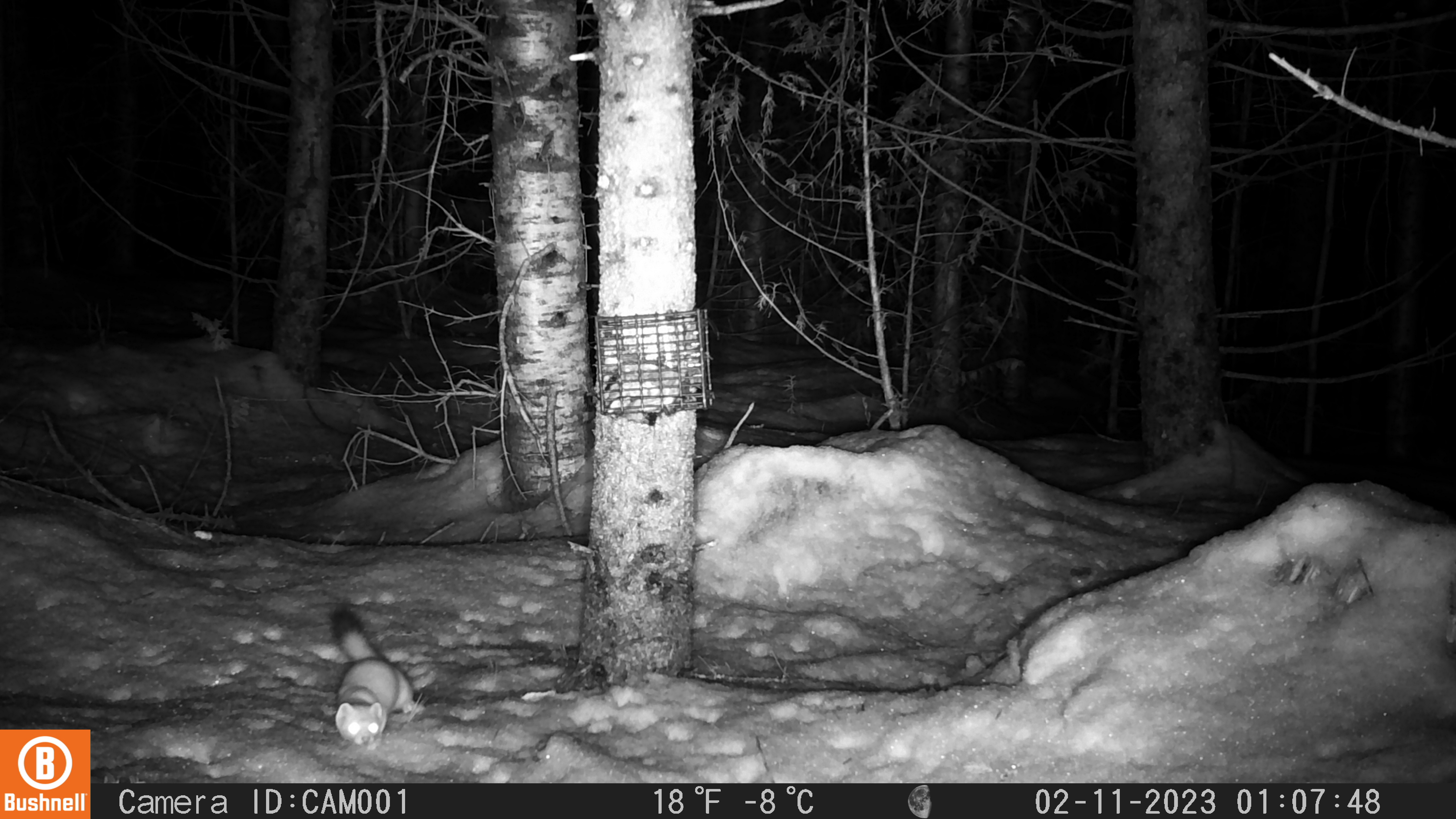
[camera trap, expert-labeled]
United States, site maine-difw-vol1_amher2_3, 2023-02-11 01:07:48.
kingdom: Animalia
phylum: Chordata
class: Mammalia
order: Carnivora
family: Mustelidae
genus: Neogale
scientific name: Neogale frenata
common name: long-tailed weasel